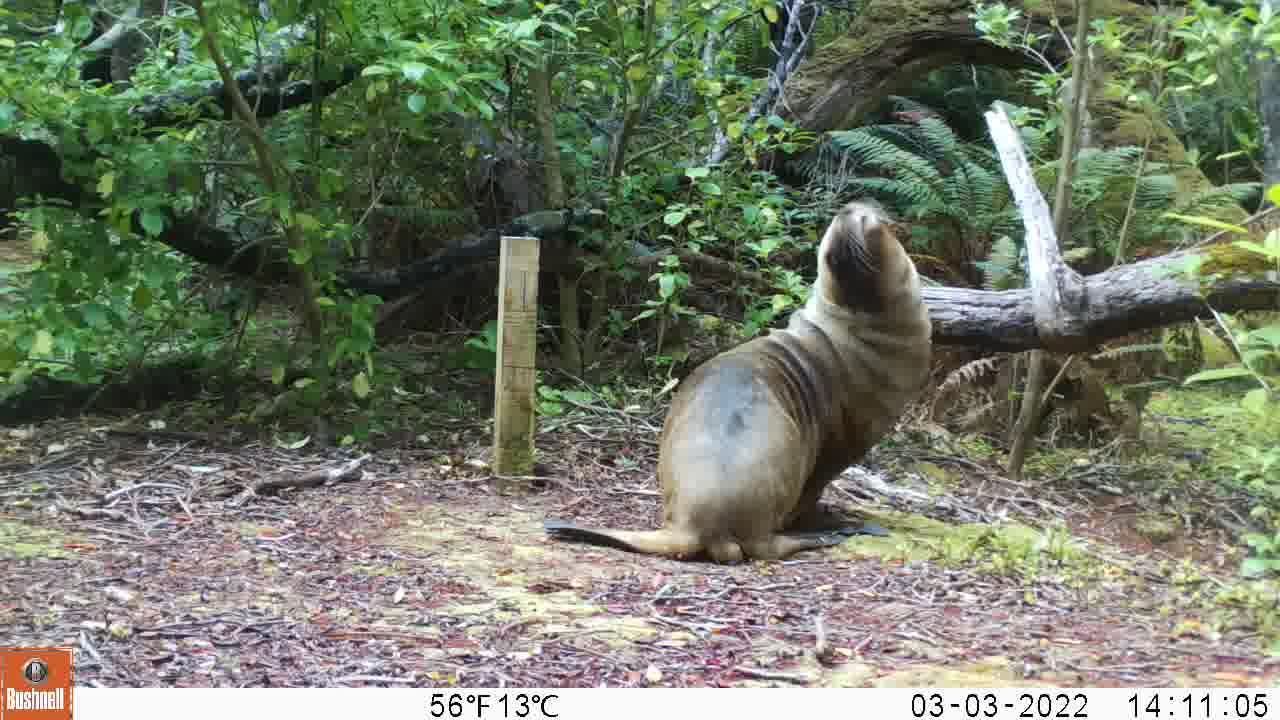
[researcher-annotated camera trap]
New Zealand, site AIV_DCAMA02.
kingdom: Animalia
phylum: Chordata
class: Mammalia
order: Carnivora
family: Otariidae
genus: Phocarctos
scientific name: Phocarctos hookeri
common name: new zealand sea lion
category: sealion